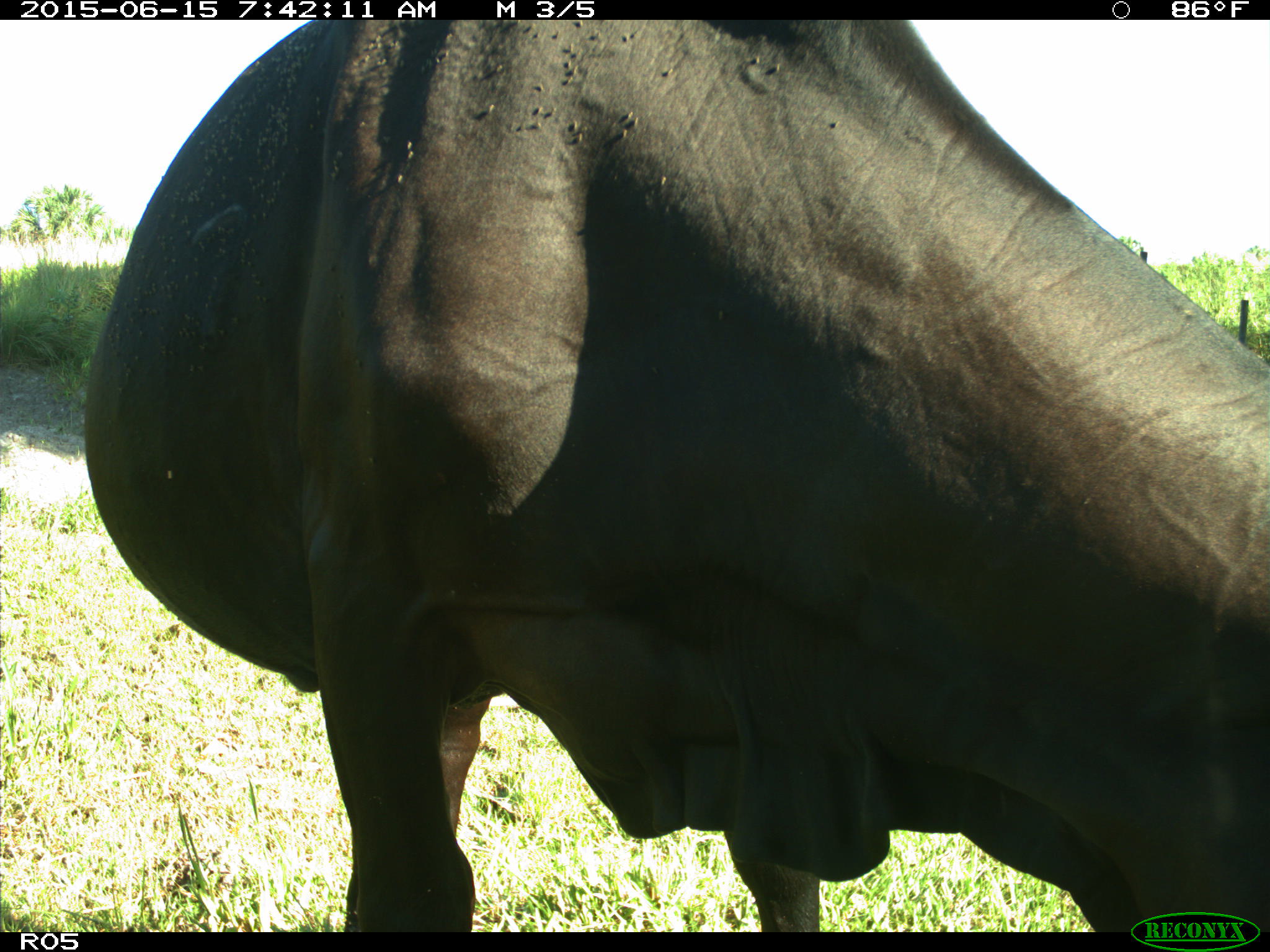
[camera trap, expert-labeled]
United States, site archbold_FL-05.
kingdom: Animalia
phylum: Chordata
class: Mammalia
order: Artiodactyla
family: Bovidae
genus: Bos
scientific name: Bos taurus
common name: domestic cow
Bos taurus (domestic cow).